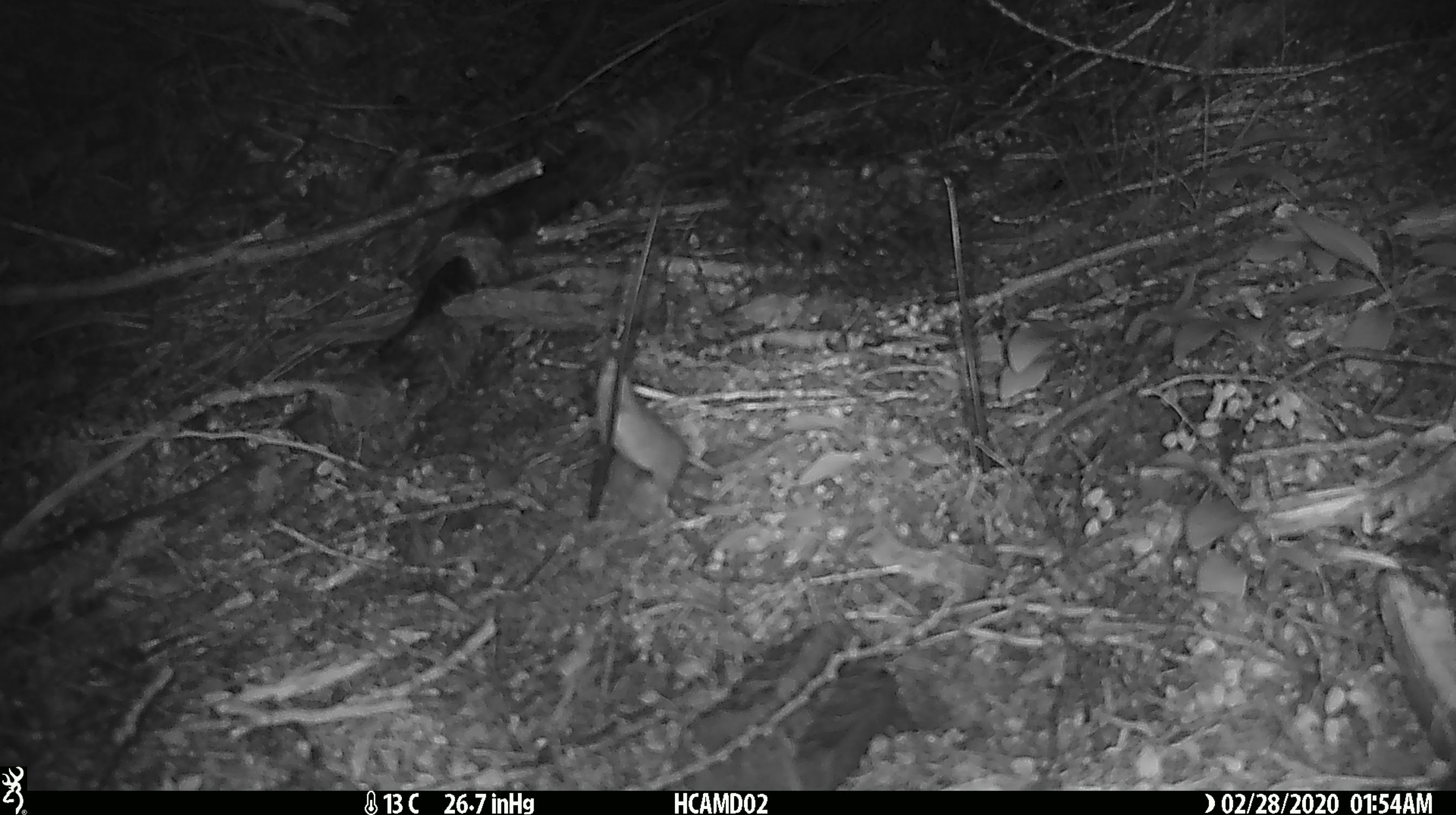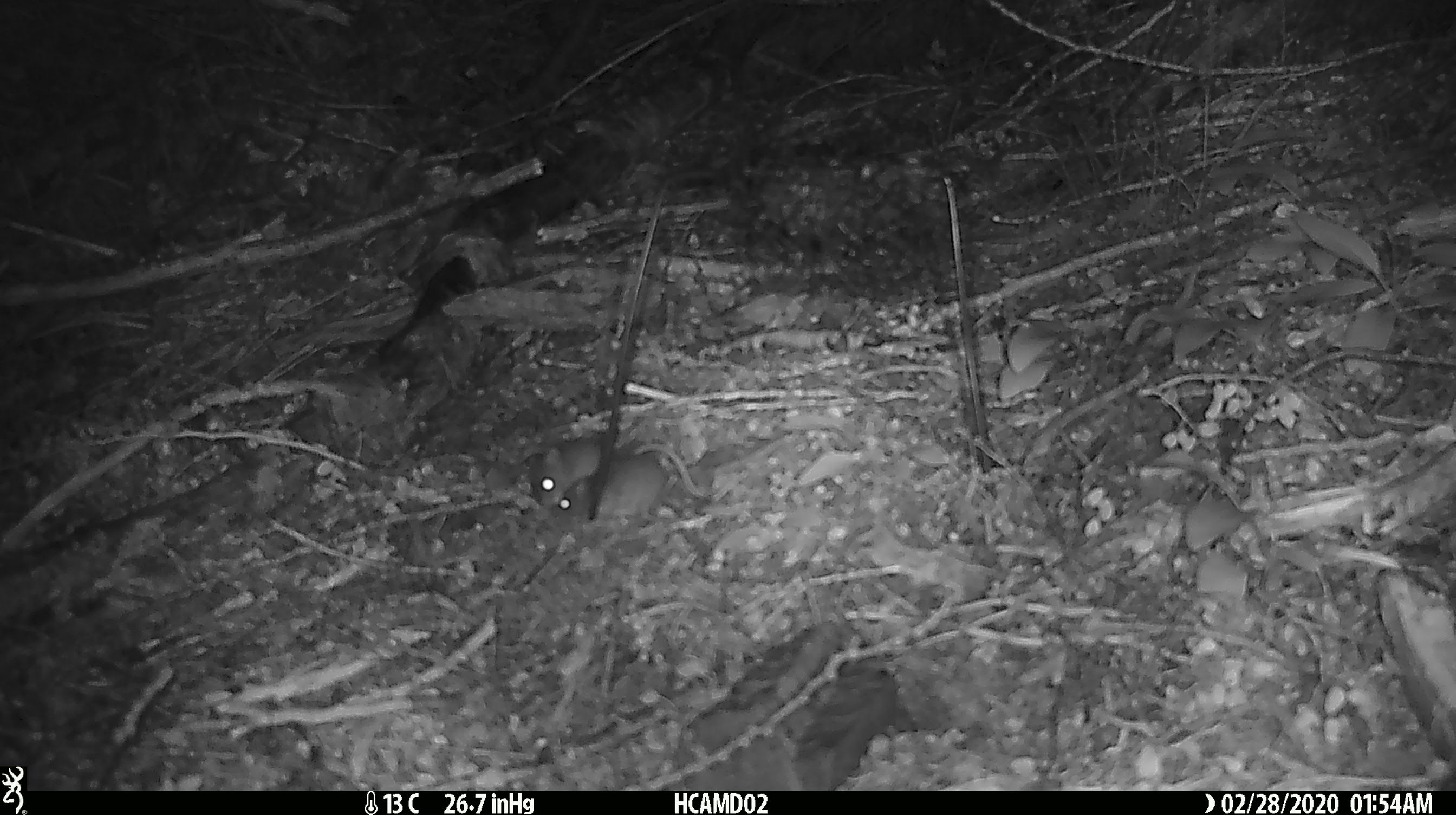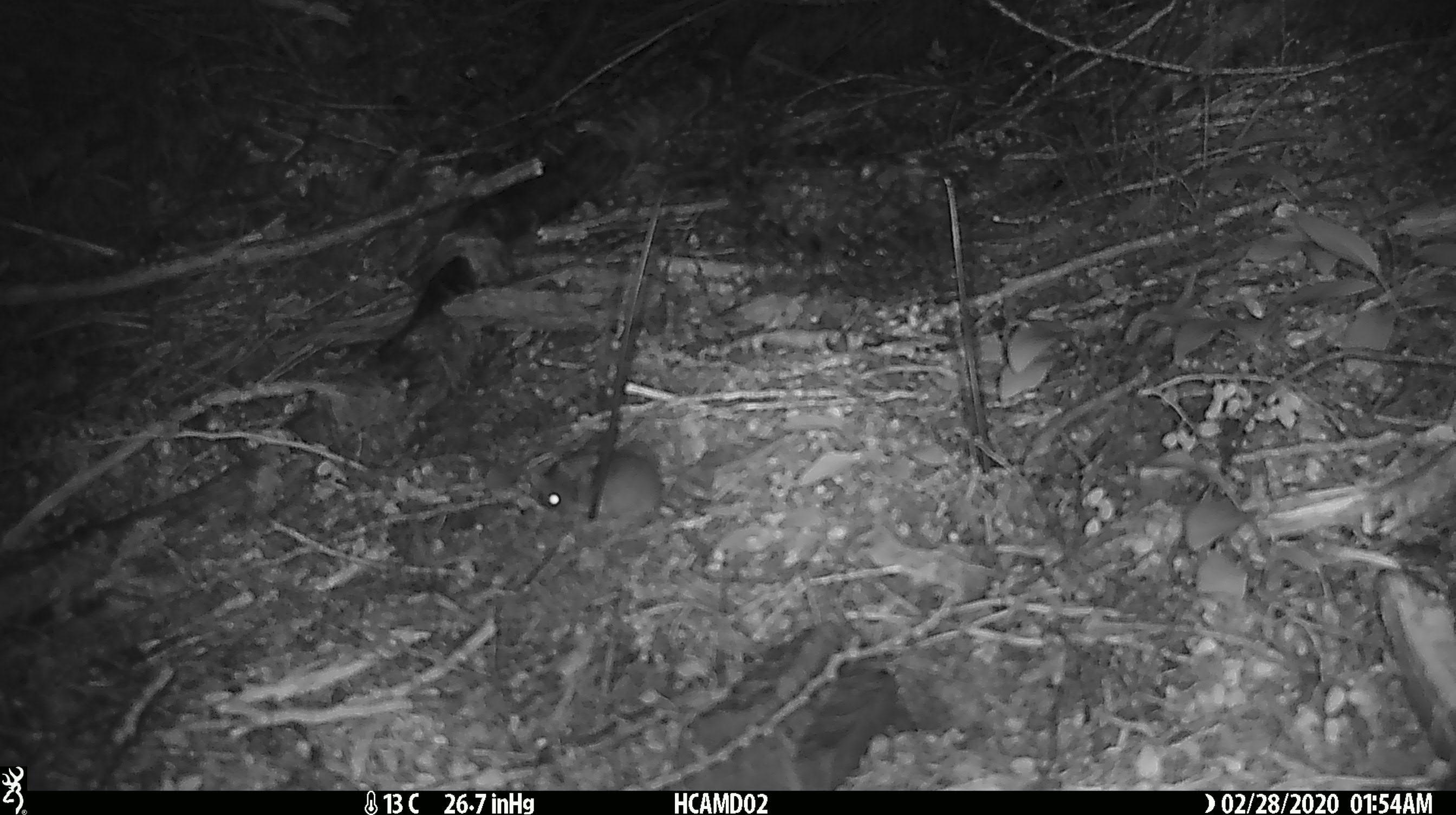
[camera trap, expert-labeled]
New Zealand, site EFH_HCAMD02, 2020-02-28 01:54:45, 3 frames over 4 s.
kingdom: Animalia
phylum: Chordata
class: Mammalia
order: Rodentia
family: Muridae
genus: Mus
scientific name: Mus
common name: mouse